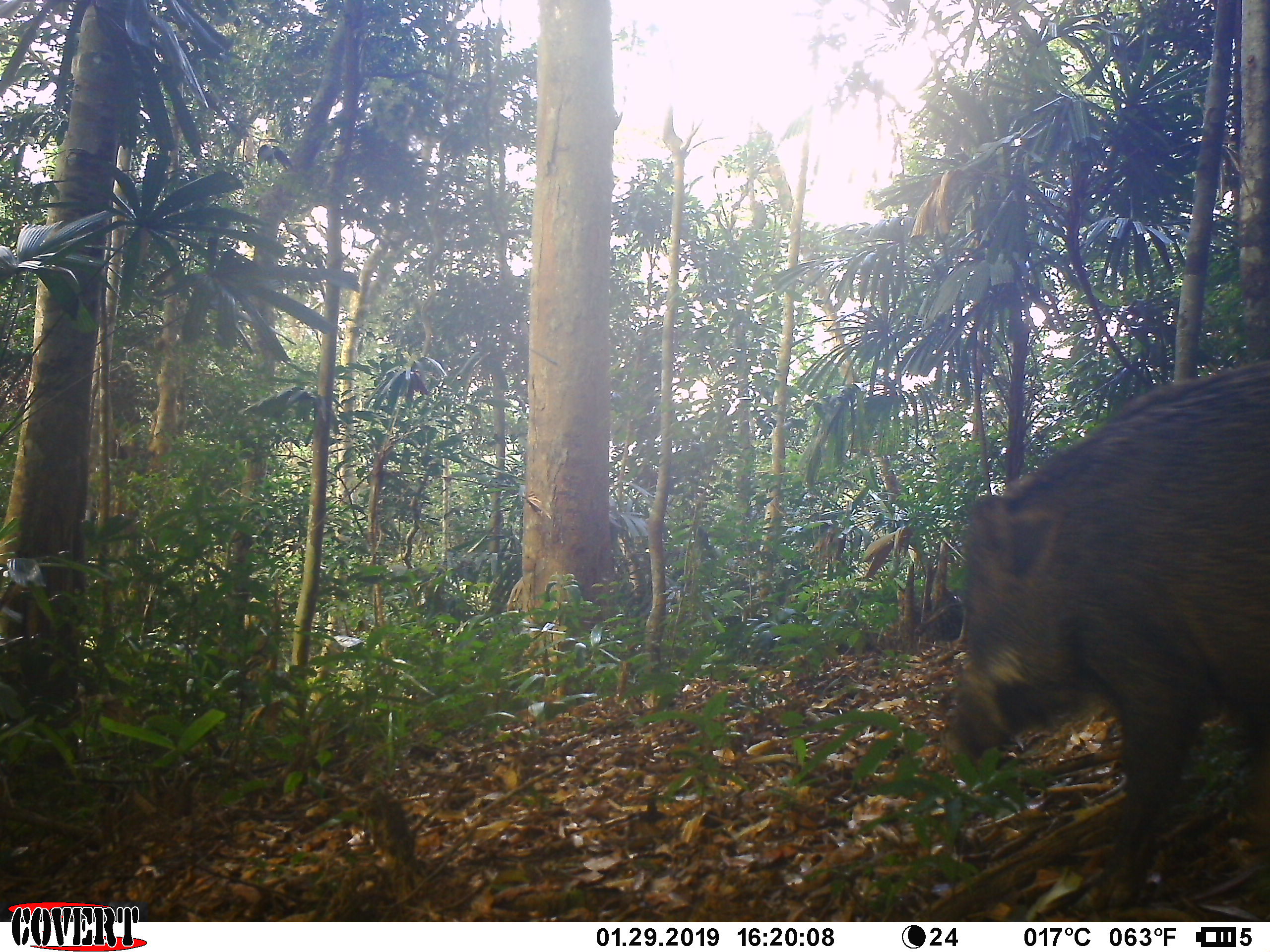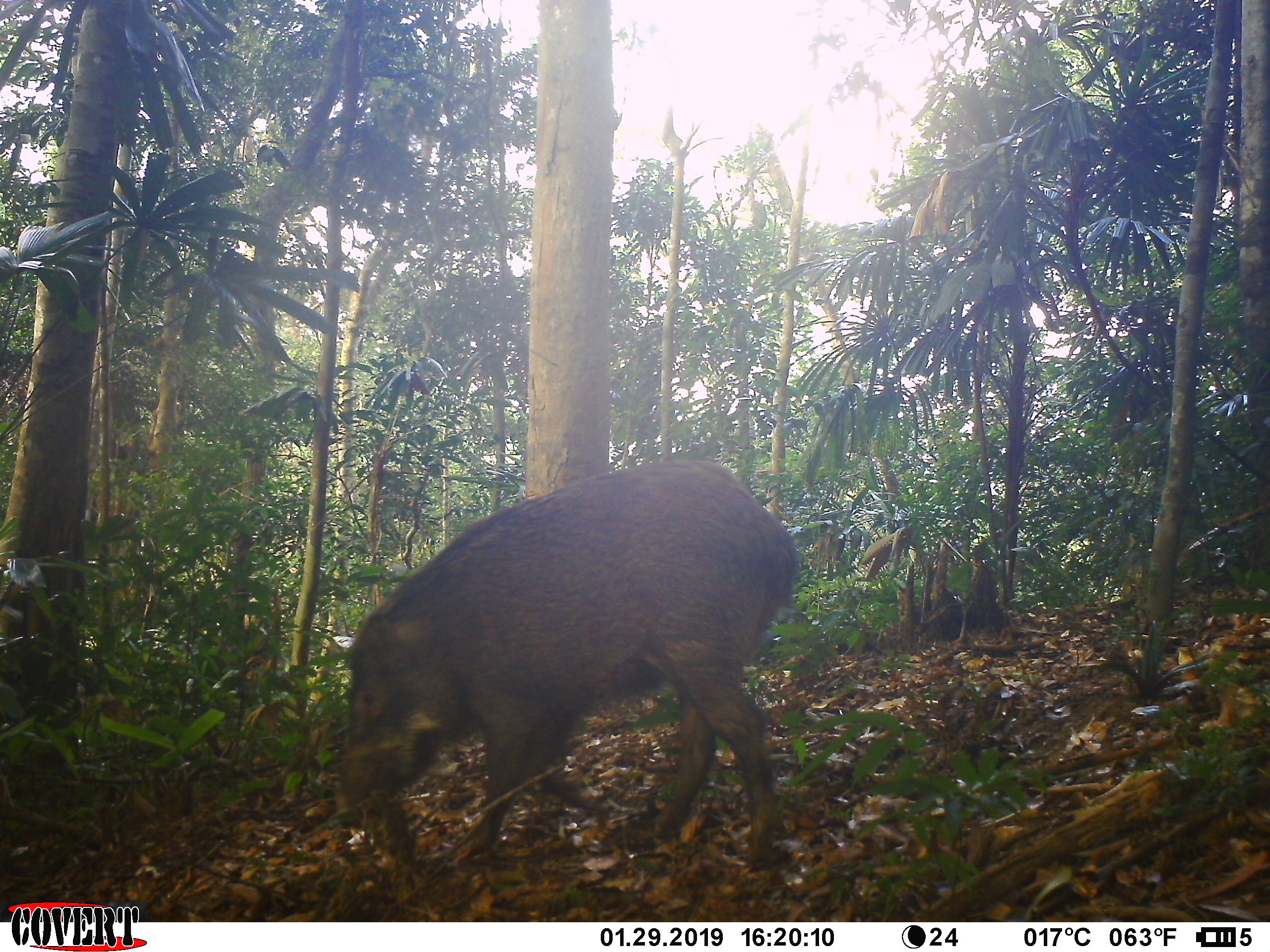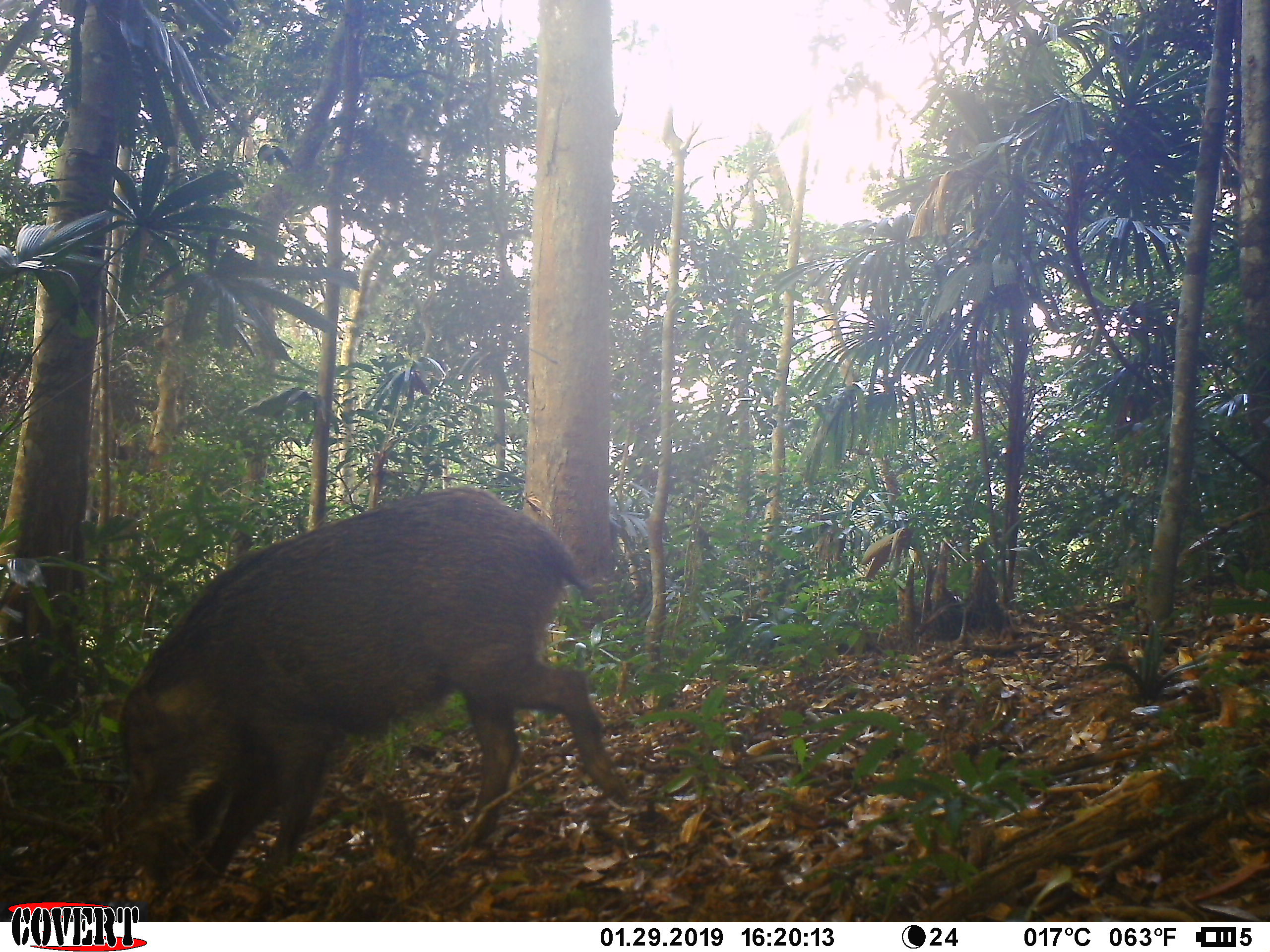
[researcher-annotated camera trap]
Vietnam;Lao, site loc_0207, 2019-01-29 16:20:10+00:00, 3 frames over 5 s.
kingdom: Animalia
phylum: Chordata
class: Mammalia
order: Artiodactyla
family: Suidae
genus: Sus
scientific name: Sus scrofa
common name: eurasian wild pig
Eurasian wild pig (Sus scrofa). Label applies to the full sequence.